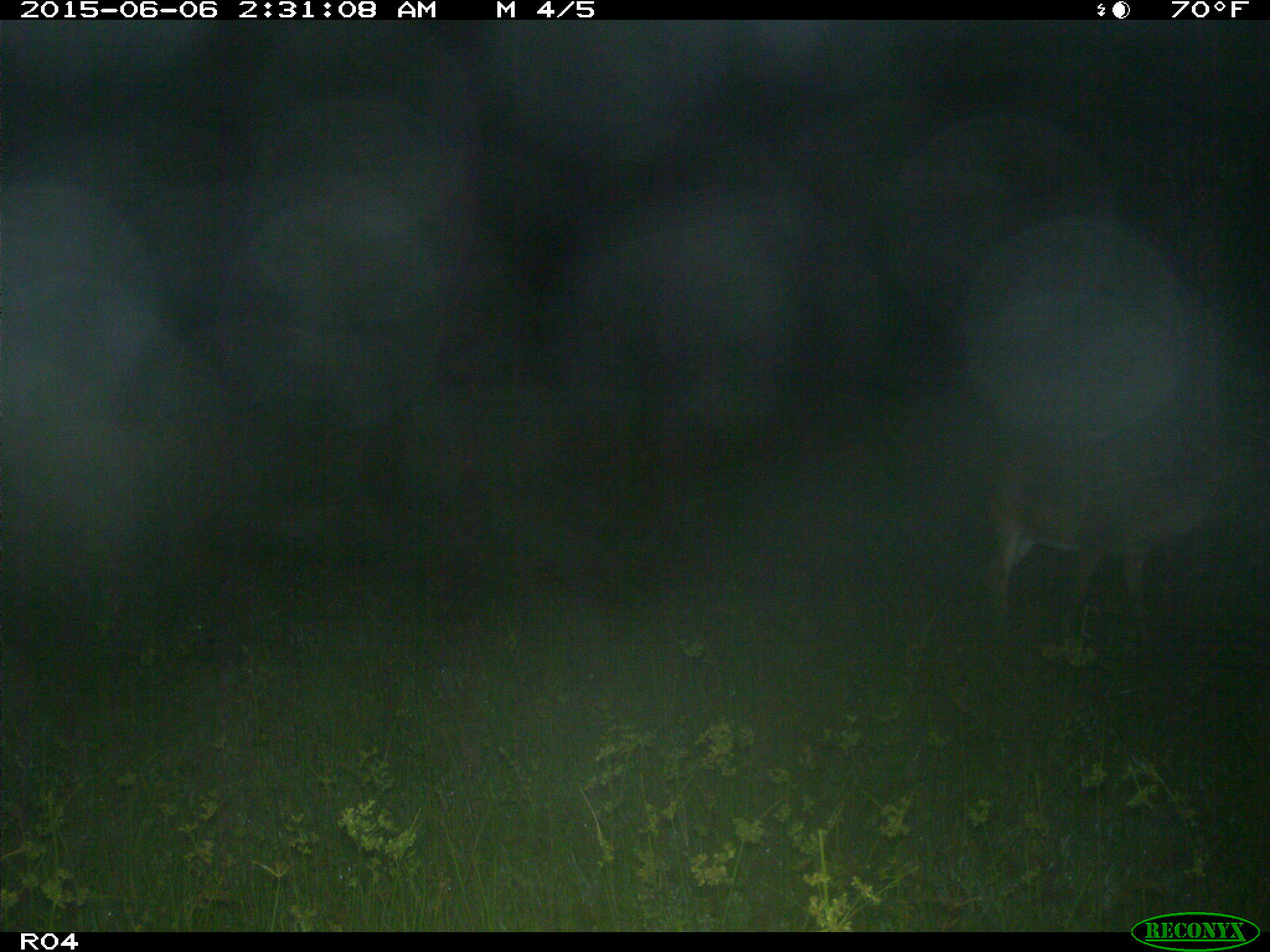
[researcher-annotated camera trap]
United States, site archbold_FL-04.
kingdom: Animalia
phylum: Chordata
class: Mammalia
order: Artiodactyla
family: Cervidae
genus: Odocoileus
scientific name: Odocoileus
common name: deer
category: unidentified deer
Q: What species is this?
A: Unidentified deer (deer) (Odocoileus).